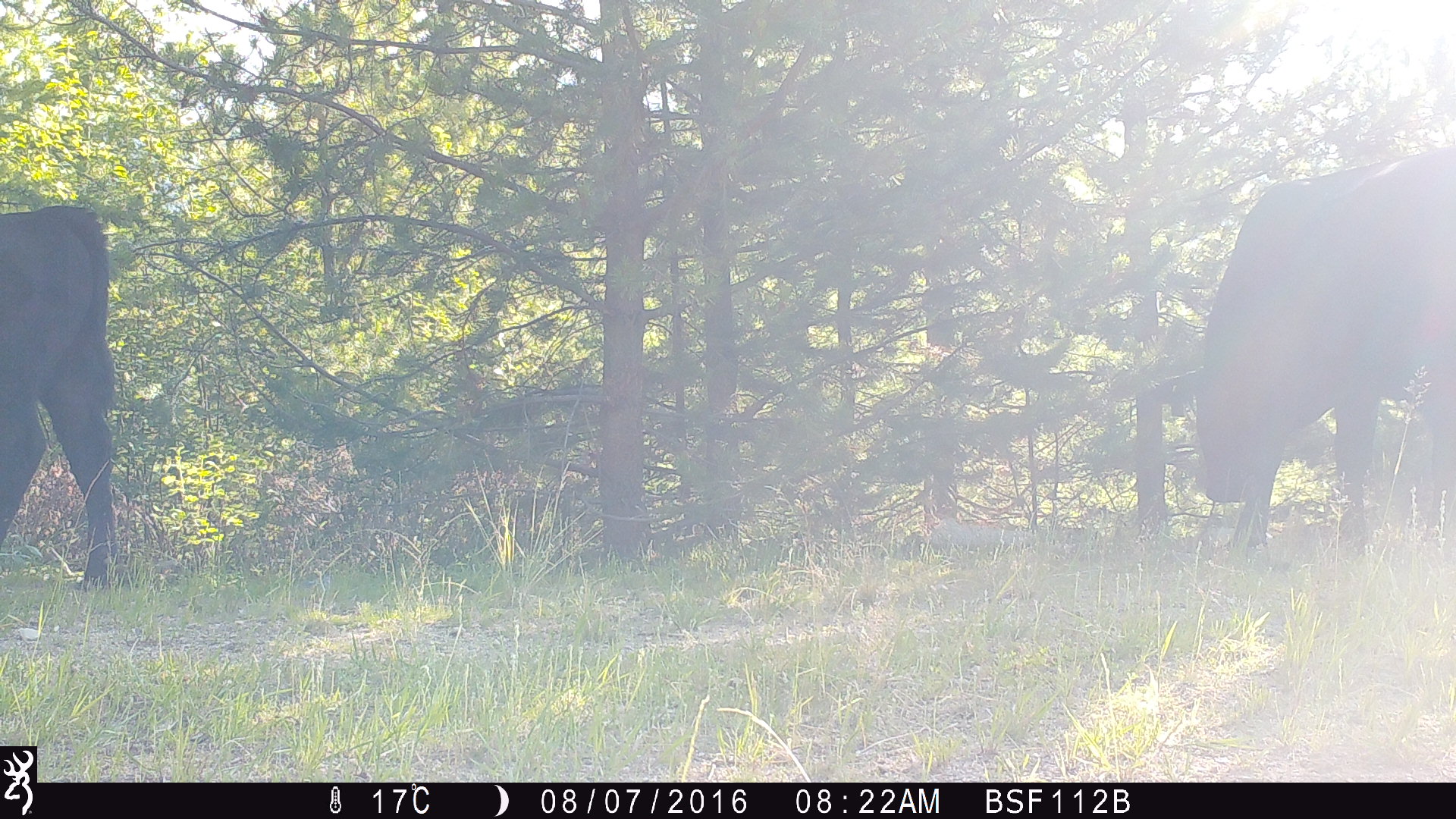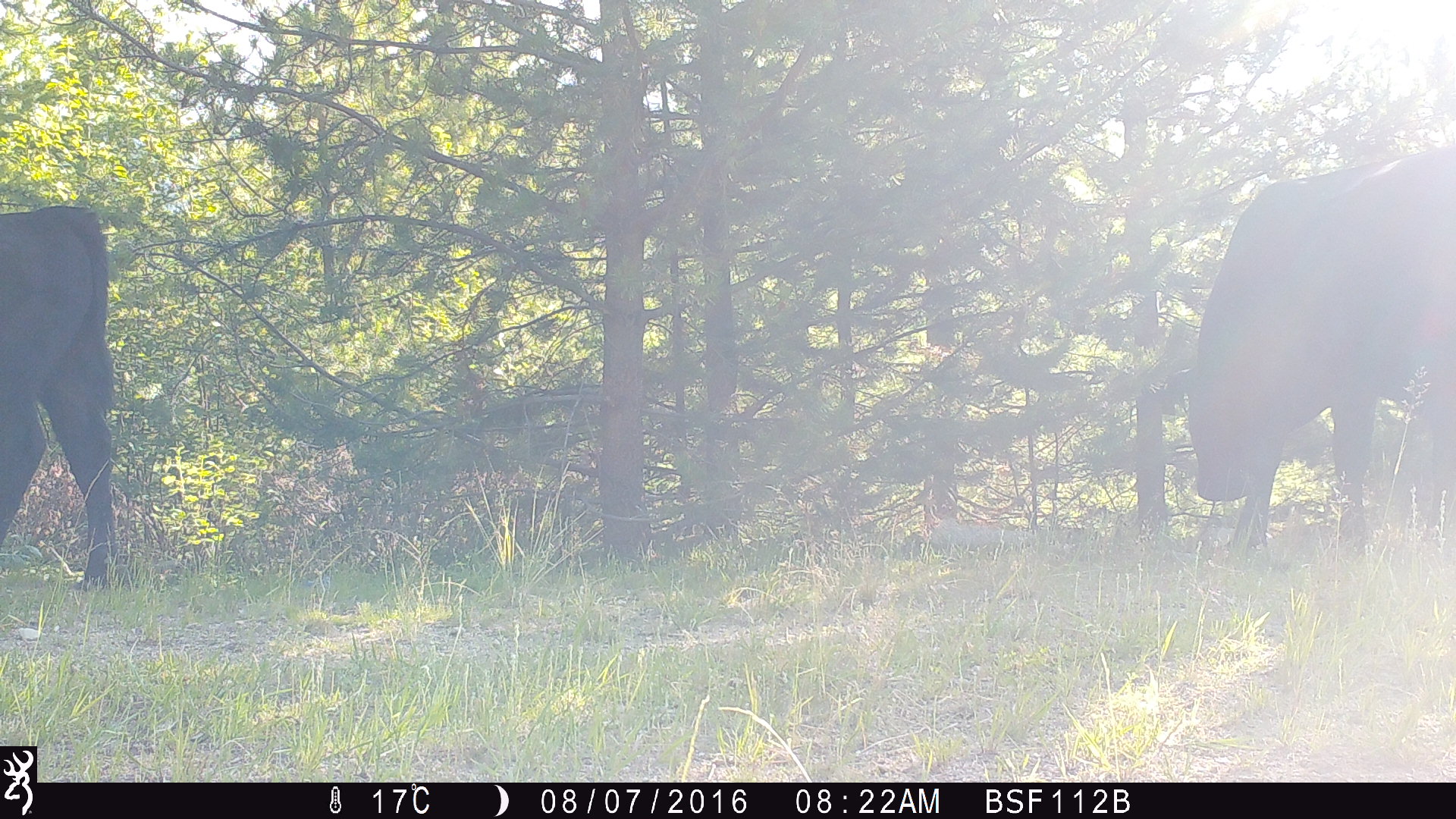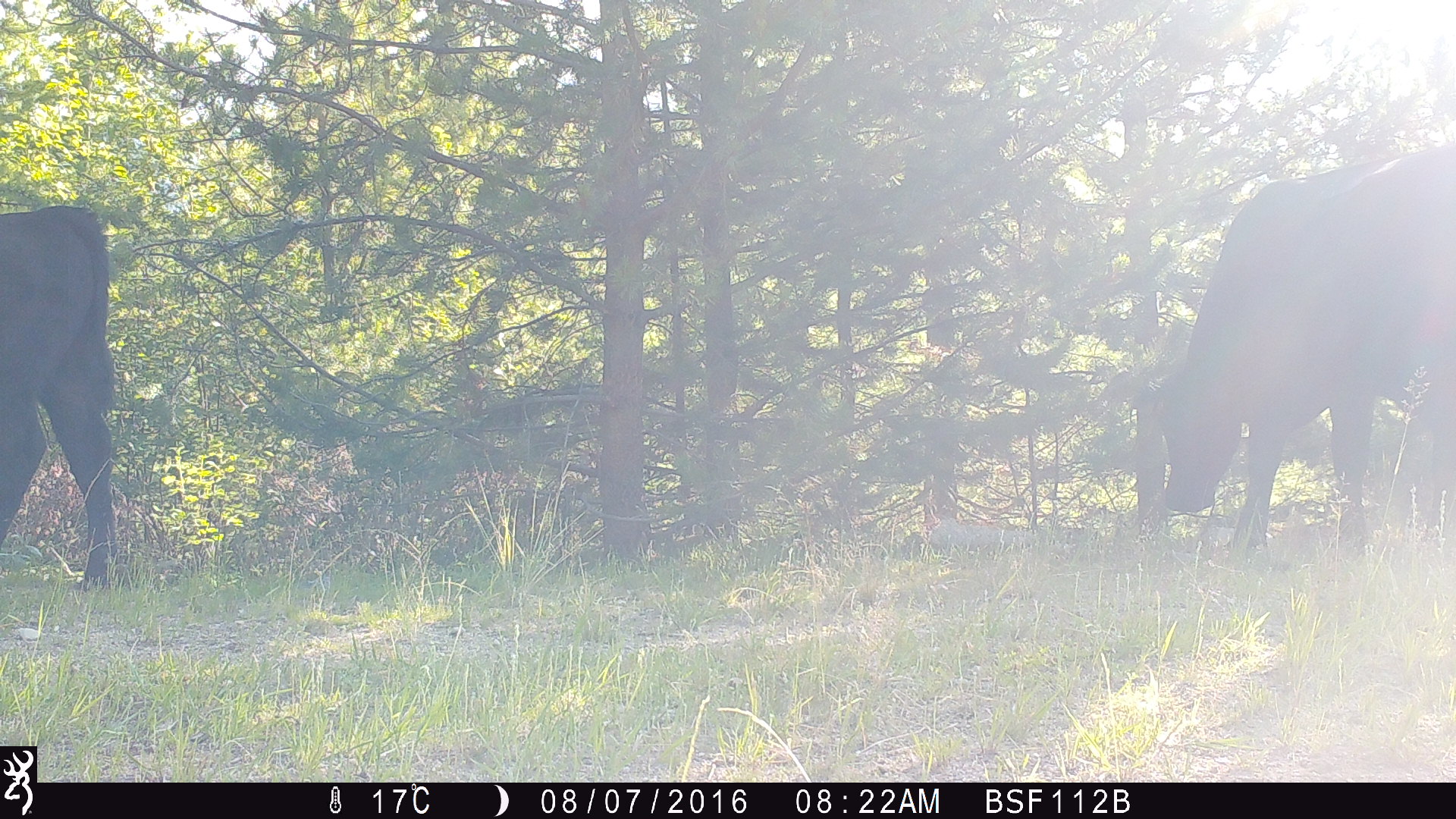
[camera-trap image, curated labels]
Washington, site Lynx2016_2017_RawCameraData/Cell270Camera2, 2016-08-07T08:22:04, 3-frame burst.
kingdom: Animalia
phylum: Chordata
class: Mammalia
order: Artiodactyla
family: Bovidae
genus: Bos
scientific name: Bos taurus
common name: domestic cattle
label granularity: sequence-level